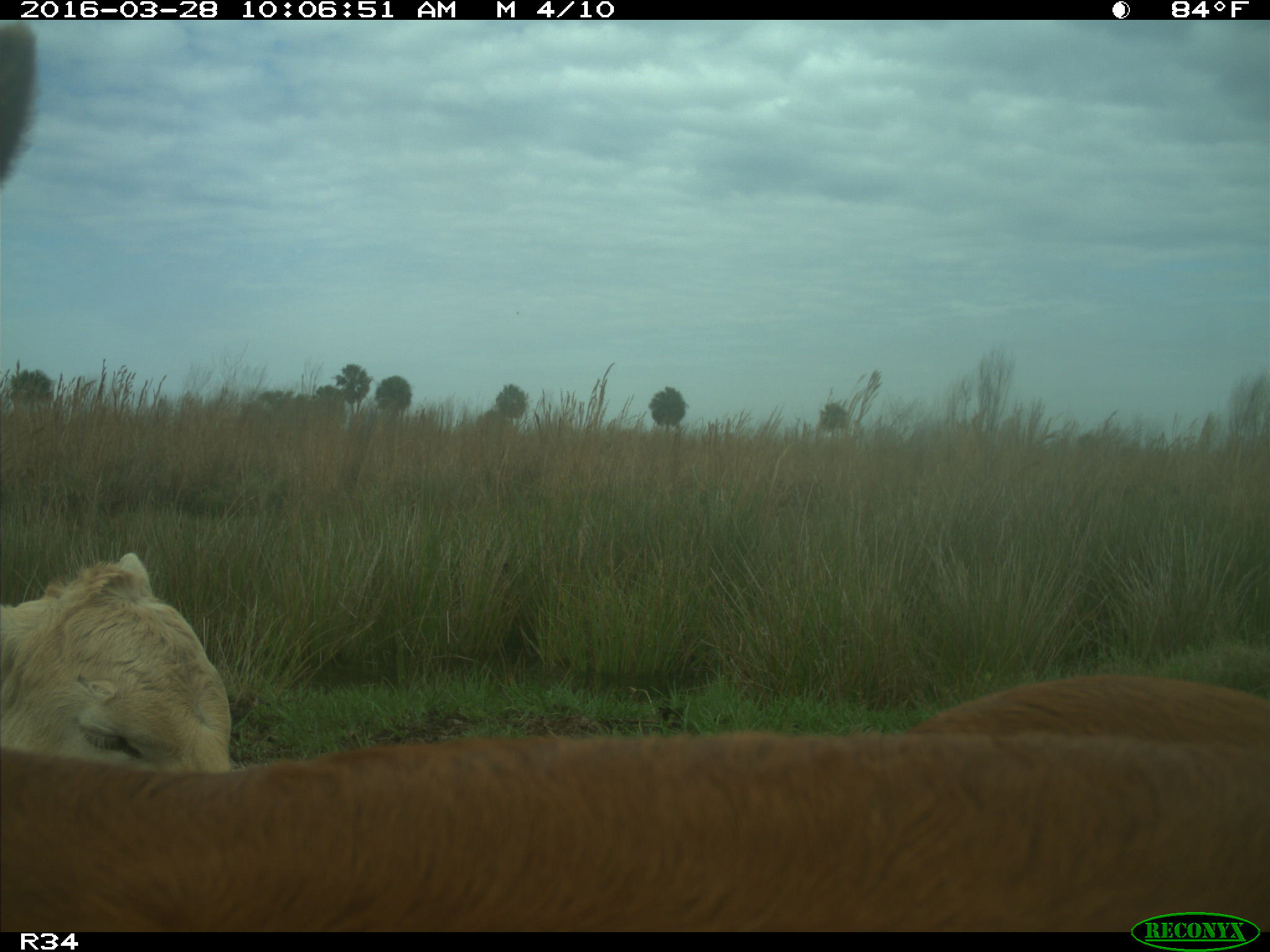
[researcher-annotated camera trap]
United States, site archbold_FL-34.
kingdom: Animalia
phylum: Chordata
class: Mammalia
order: Artiodactyla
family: Bovidae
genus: Bos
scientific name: Bos taurus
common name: domestic cow